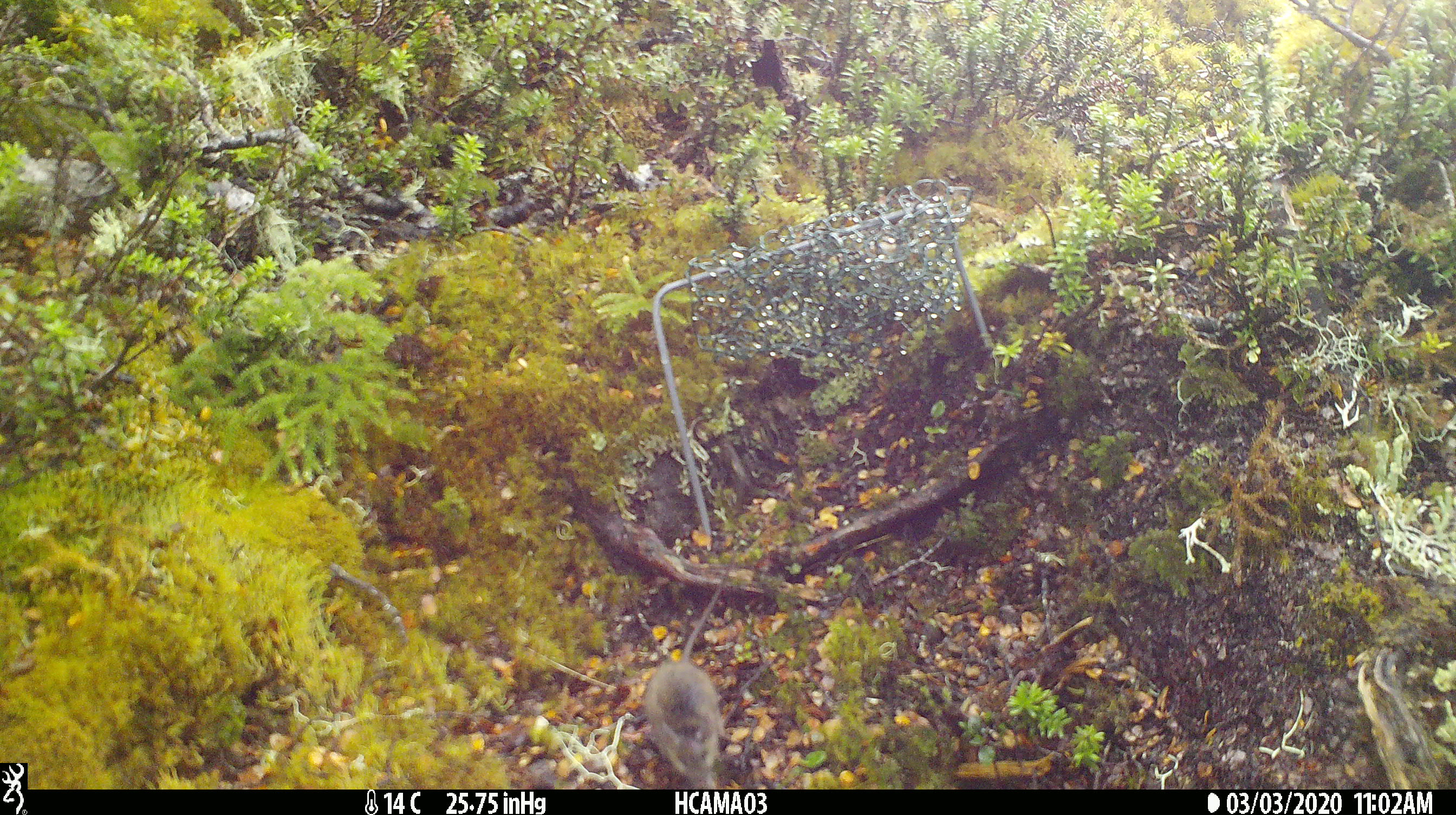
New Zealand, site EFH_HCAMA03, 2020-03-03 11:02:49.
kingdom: Animalia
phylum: Chordata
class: Mammalia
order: Rodentia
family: Muridae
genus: Mus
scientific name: Mus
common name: mouse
Mouse (Mus).